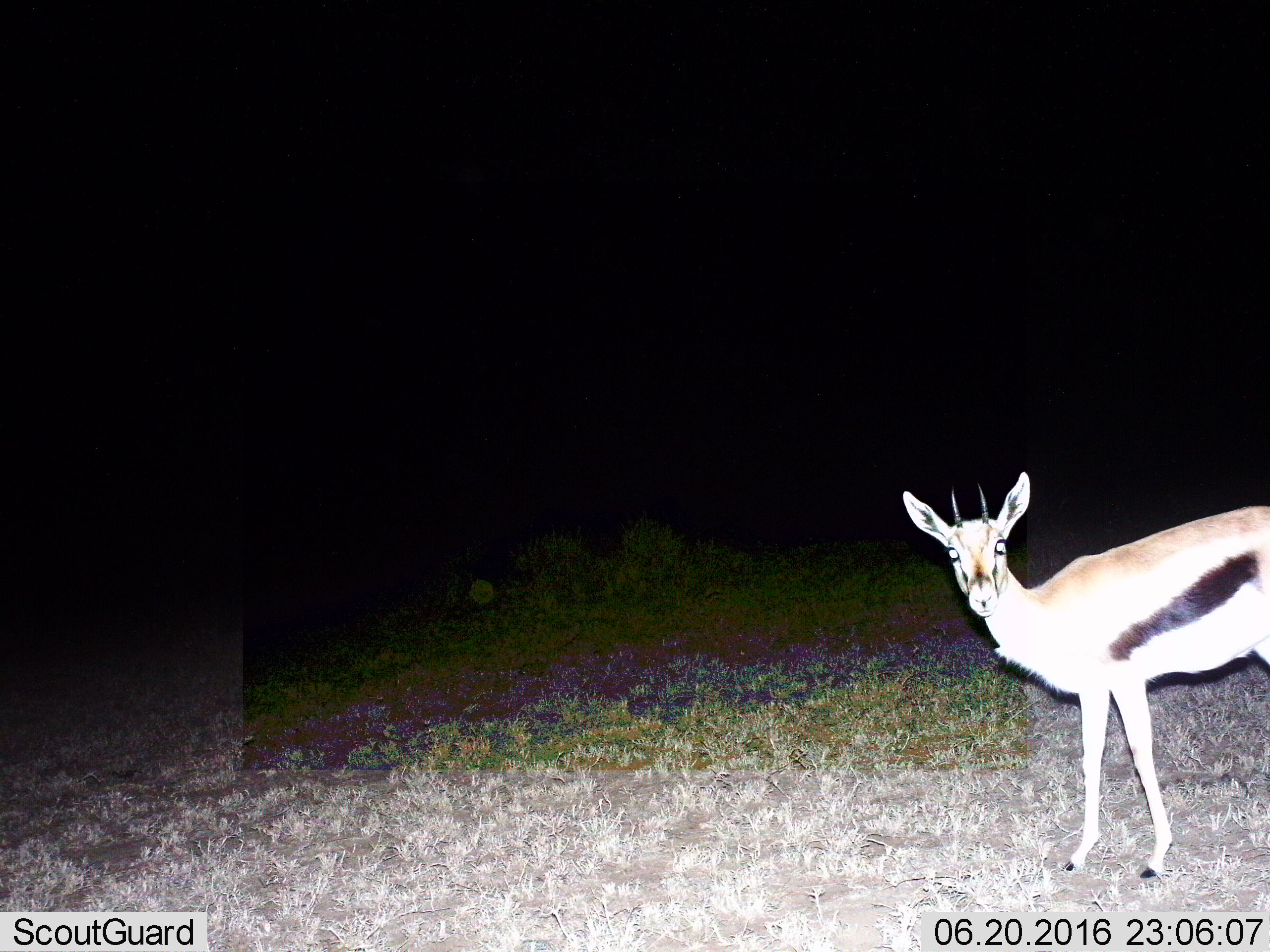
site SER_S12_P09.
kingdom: Animalia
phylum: Chordata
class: Mammalia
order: Artiodactyla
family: Bovidae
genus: Eudorcas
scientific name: Eudorcas thomsonii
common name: thomson's gazelle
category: gazellethomsons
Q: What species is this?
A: Gazellethomsons (thomson's gazelle) (Eudorcas thomsonii).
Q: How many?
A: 1.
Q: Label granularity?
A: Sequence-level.